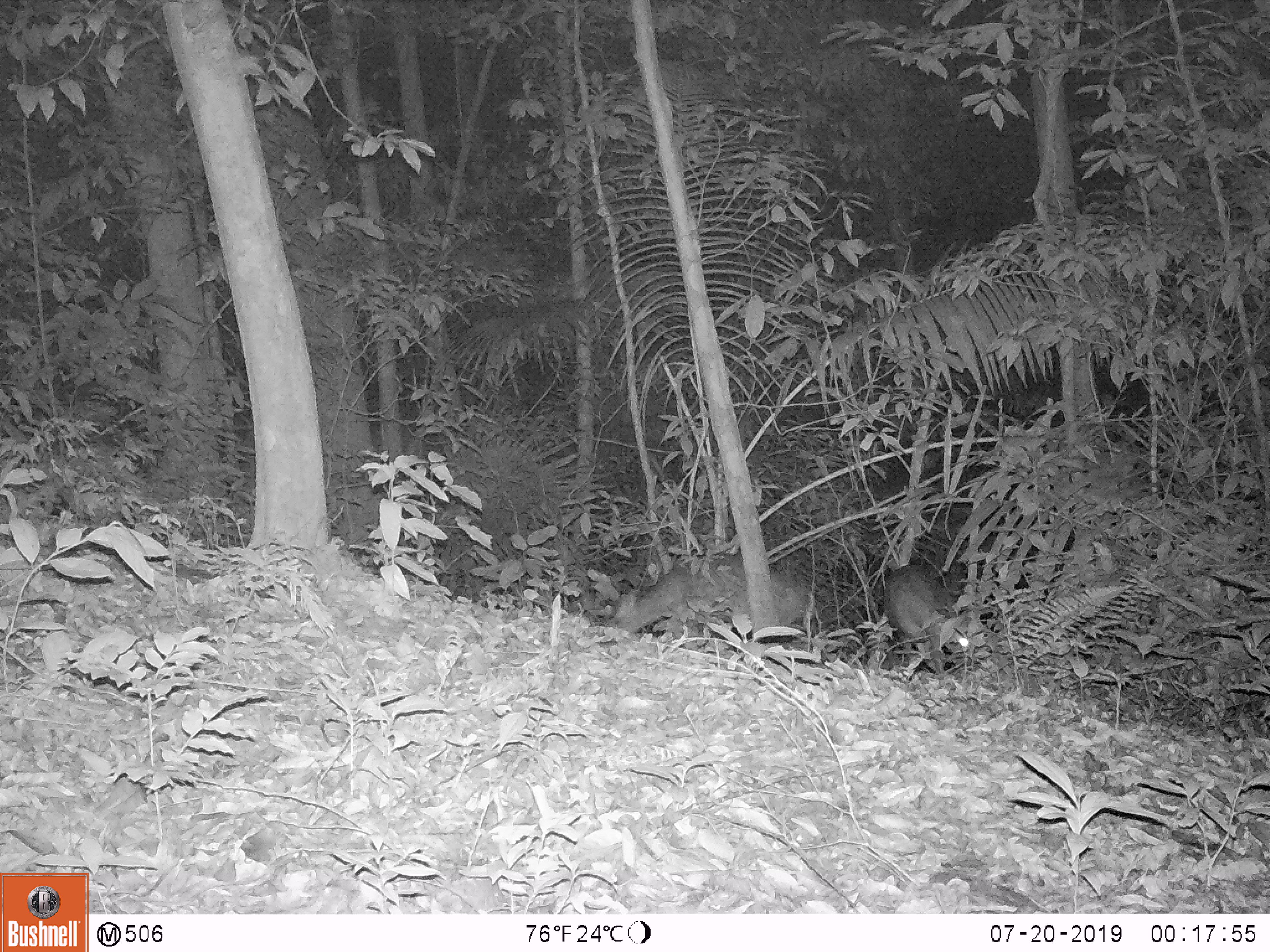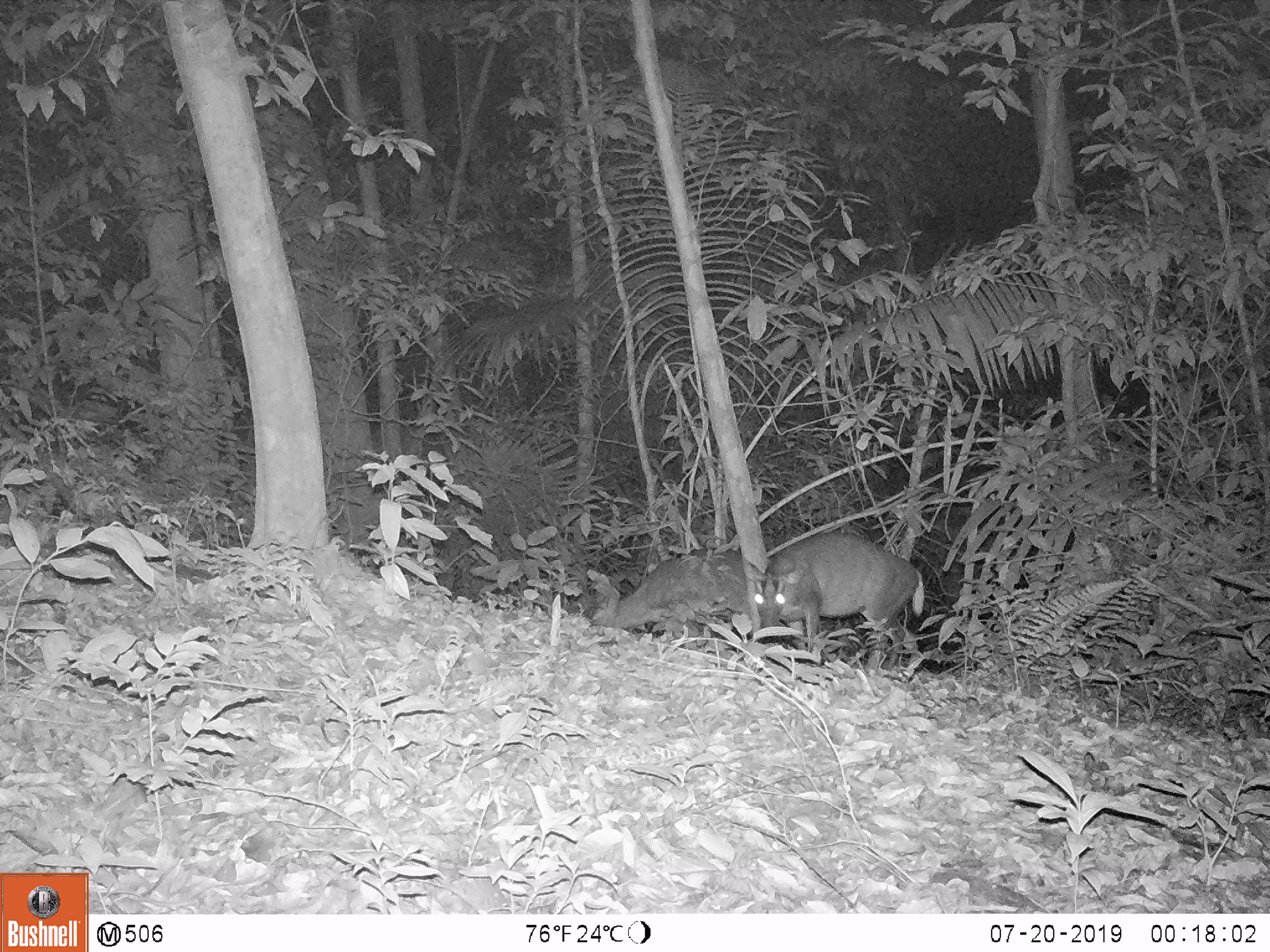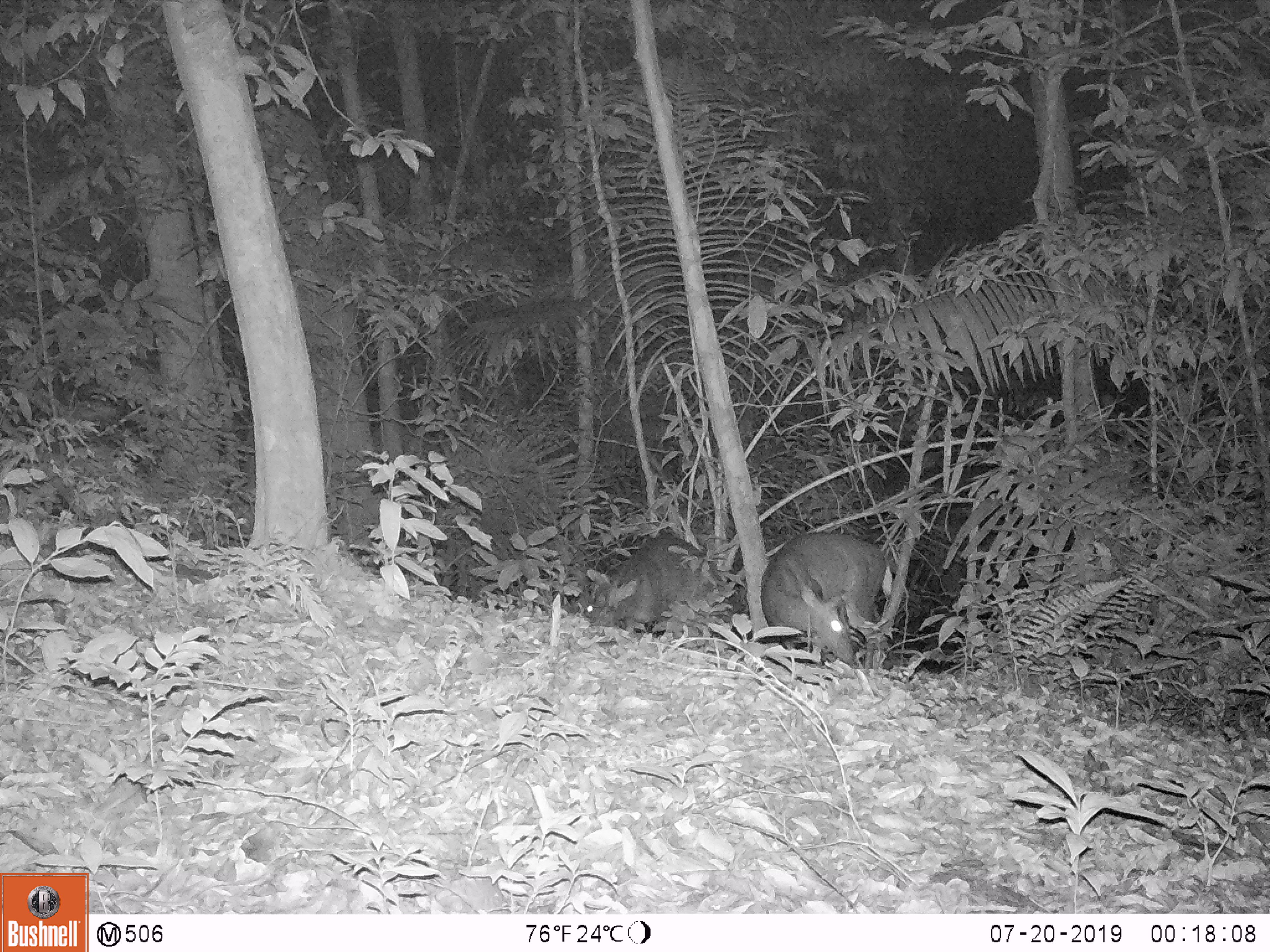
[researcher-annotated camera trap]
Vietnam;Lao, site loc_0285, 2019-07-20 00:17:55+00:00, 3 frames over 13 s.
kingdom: Animalia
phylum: Chordata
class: Mammalia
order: Artiodactyla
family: Cervidae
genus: Muntiacus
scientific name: Muntiacus rooseveltorum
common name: roosevelt's muntjac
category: roosevelts muntjac group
Roosevelts muntjac group (roosevelt's muntjac) (Muntiacus rooseveltorum). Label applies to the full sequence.